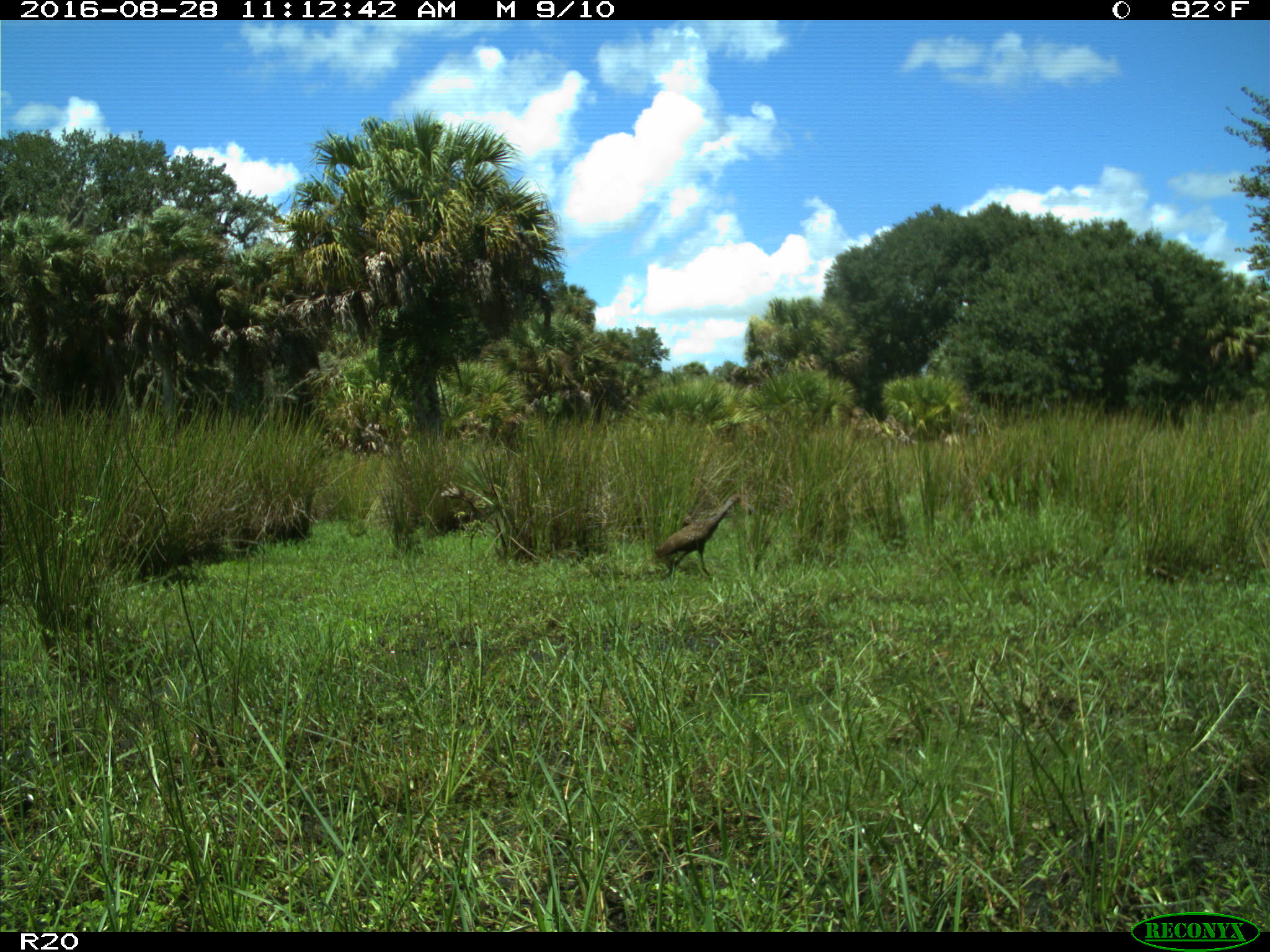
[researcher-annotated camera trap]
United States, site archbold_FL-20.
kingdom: Animalia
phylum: Chordata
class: Aves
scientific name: Aves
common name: birds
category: unidentified bird